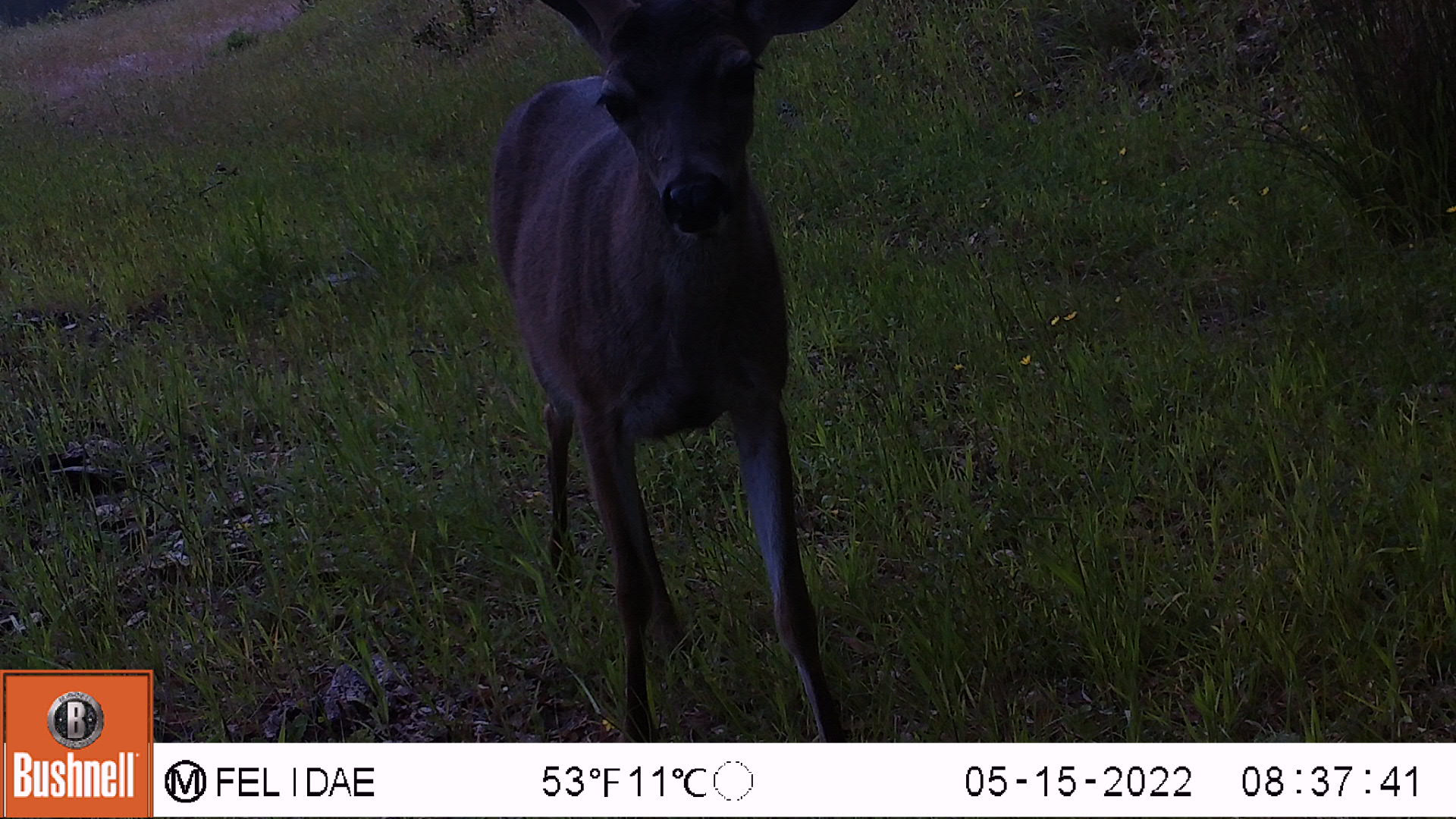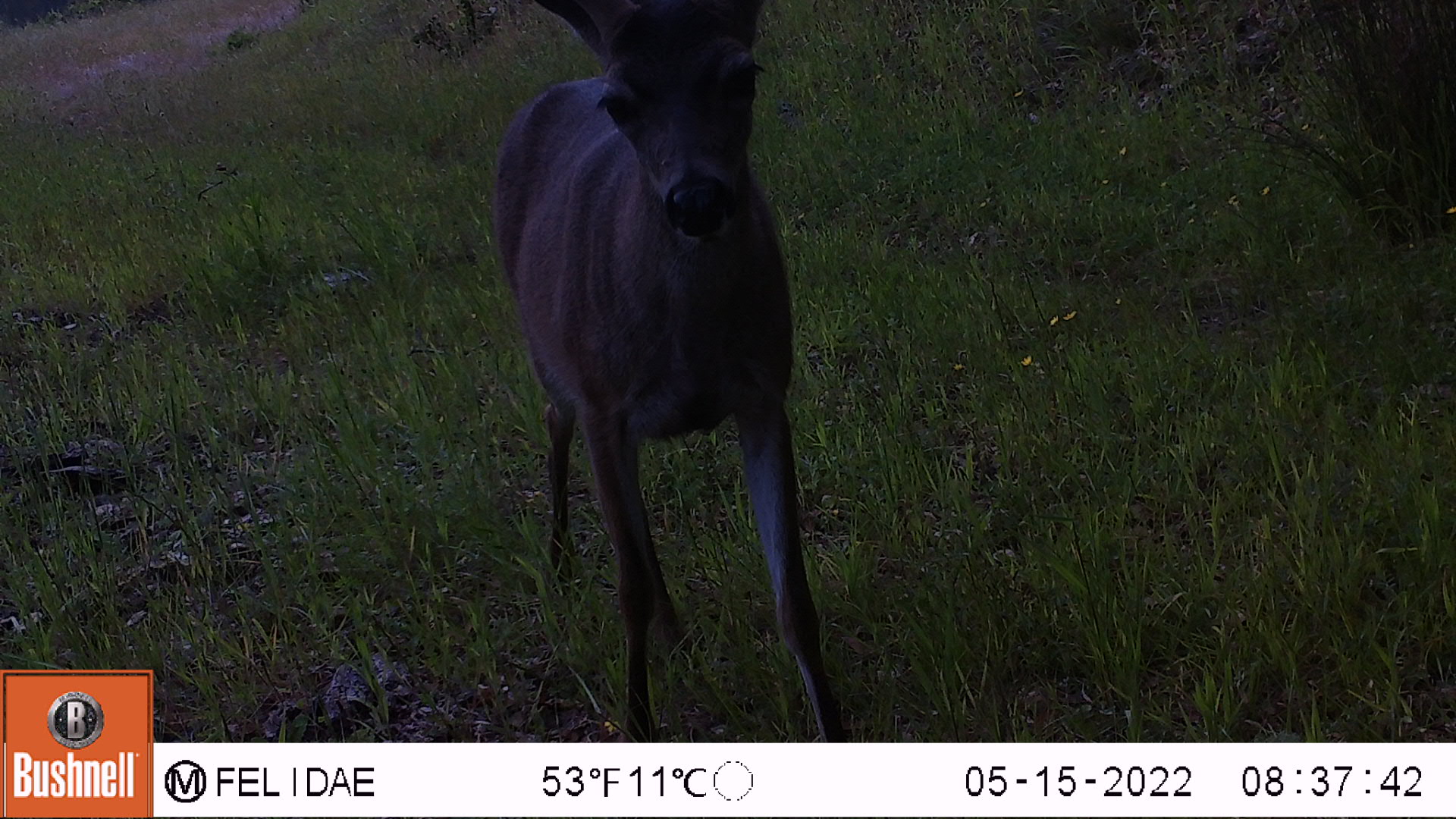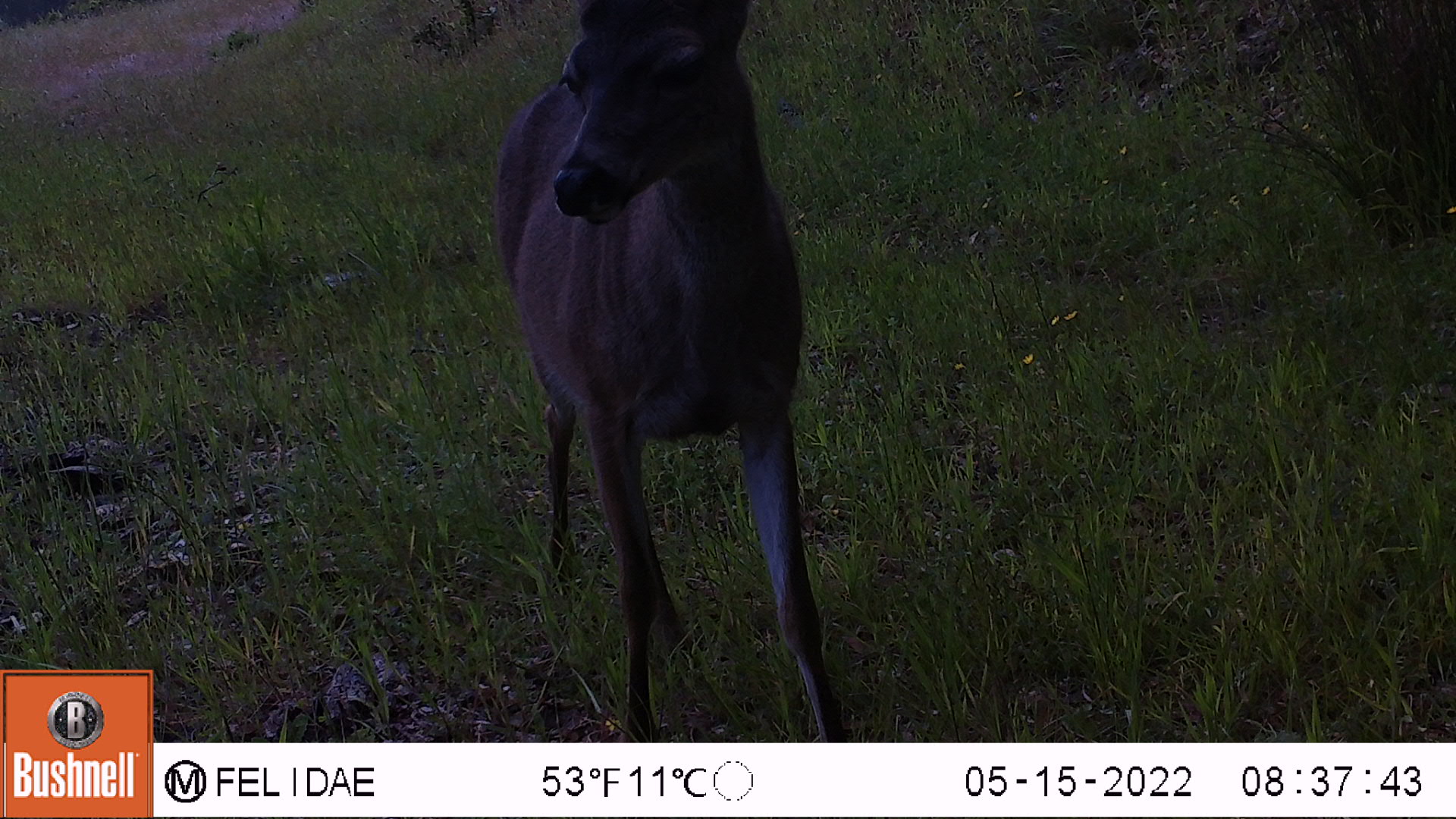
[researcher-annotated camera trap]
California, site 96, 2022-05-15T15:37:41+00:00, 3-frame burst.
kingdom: Animalia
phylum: Chordata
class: Mammalia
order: Artiodactyla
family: Cervidae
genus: Odocoileus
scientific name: Odocoileus hemionus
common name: mule deer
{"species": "mule deer (Odocoileus hemionus)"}